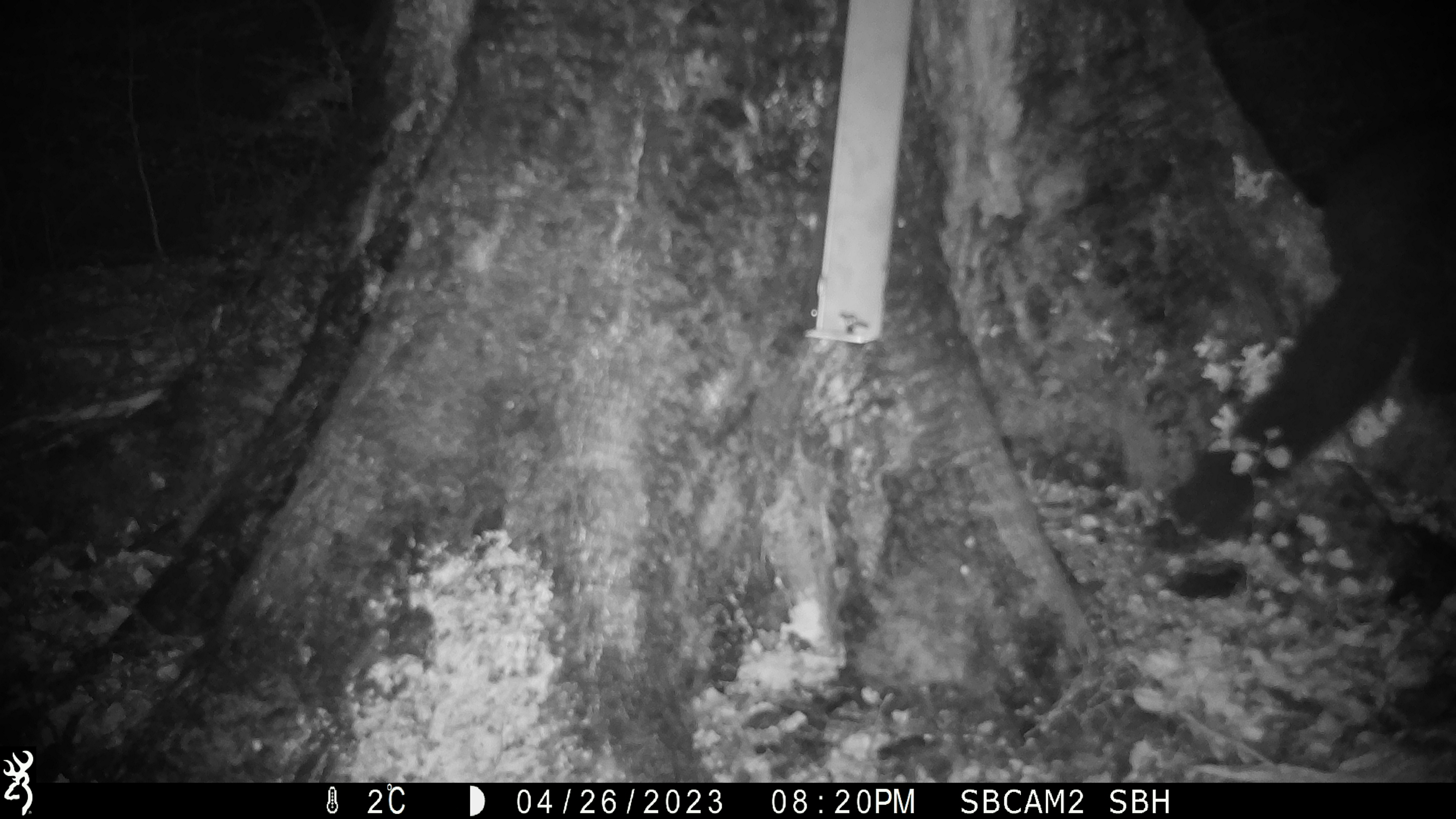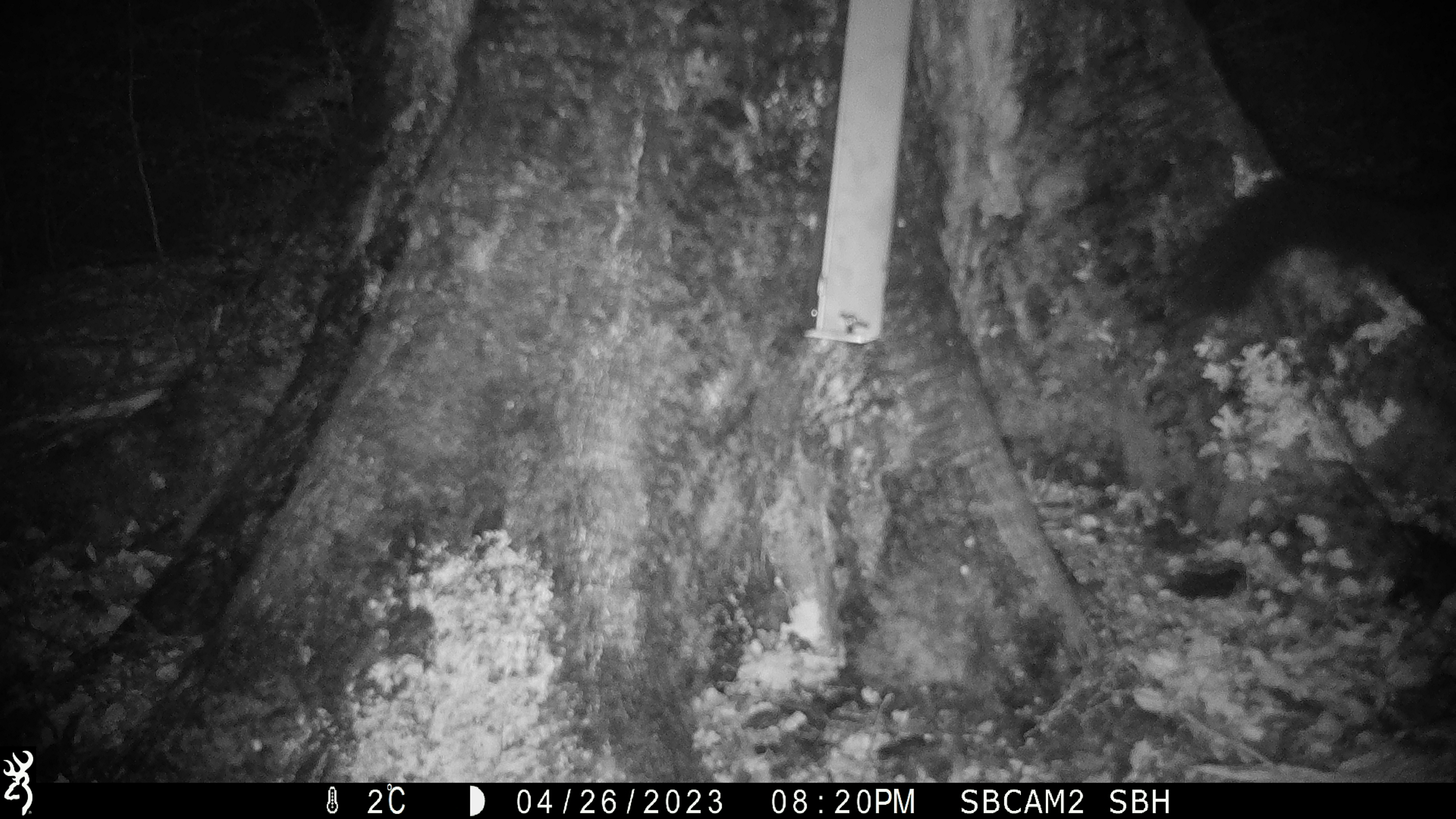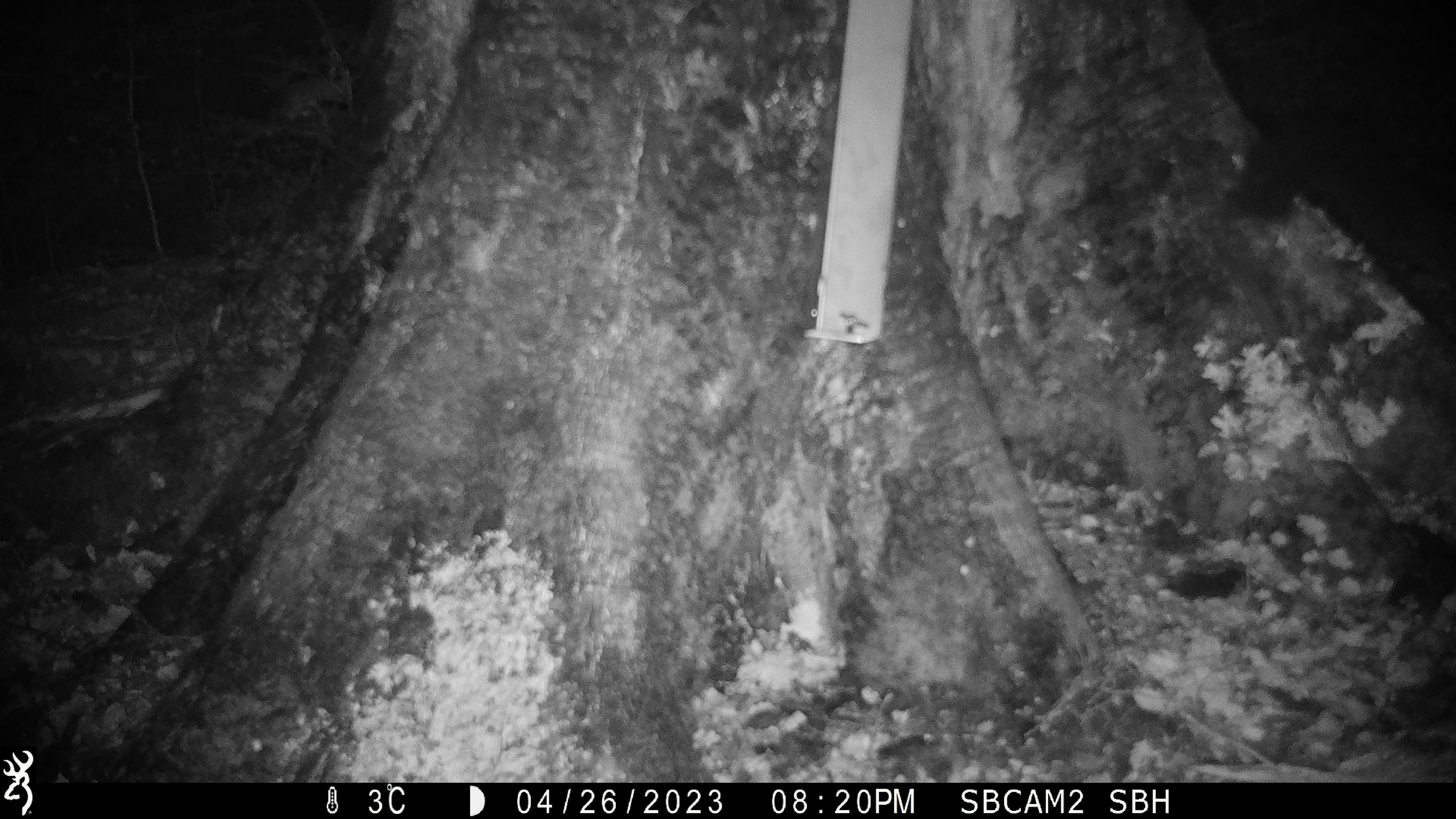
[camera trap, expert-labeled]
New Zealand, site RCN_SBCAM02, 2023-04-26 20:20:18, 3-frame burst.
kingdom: Animalia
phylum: Chordata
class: Mammalia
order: Diprotodontia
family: Phalangeridae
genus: Trichosurus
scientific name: Trichosurus vulpecula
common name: common brushtail possum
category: possum